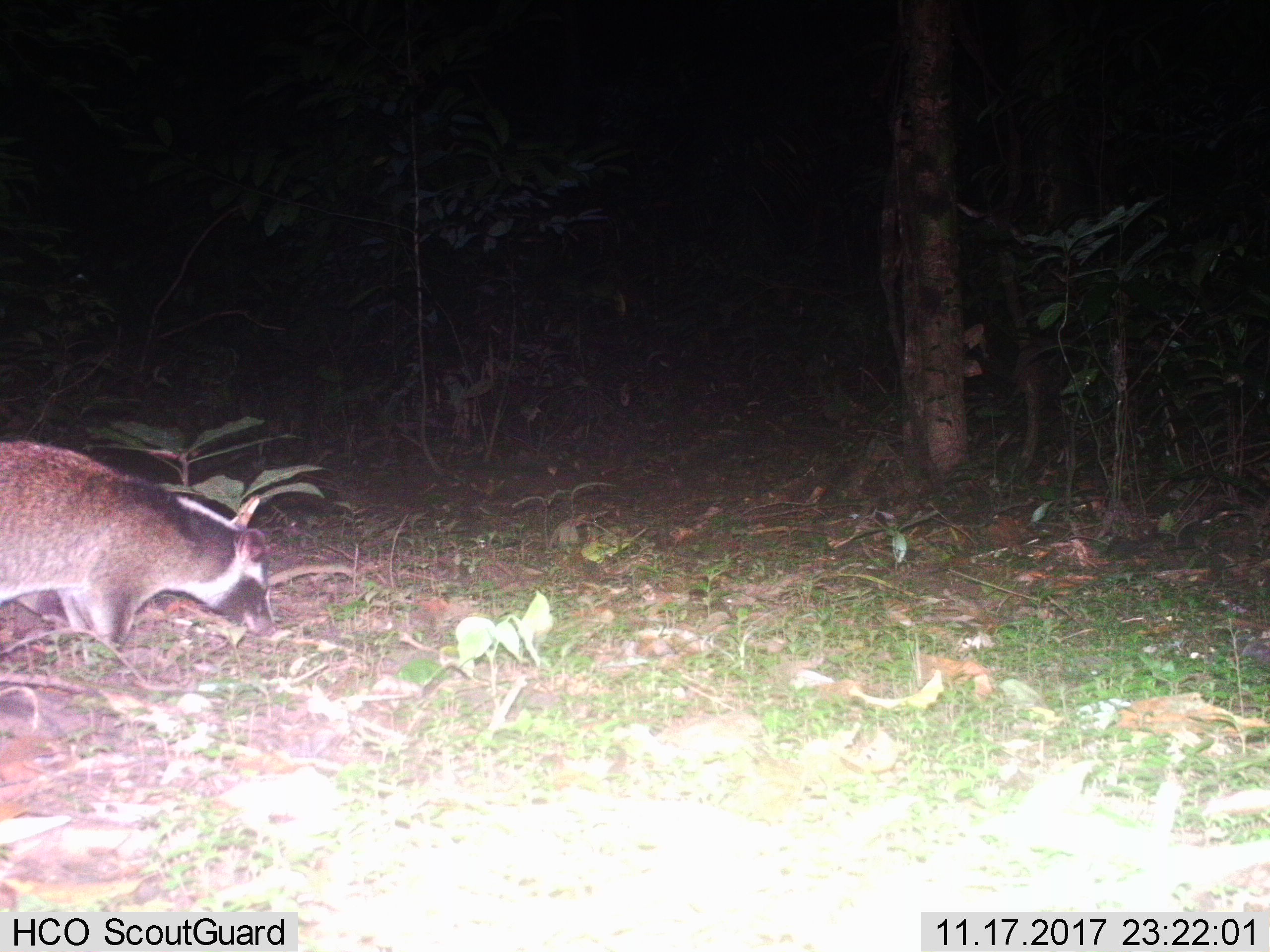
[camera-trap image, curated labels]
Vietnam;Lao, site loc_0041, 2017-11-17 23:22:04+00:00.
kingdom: Animalia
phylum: Chordata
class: Mammalia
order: Carnivora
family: Viverridae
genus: Paguma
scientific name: Paguma larvata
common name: masked palm civet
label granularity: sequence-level